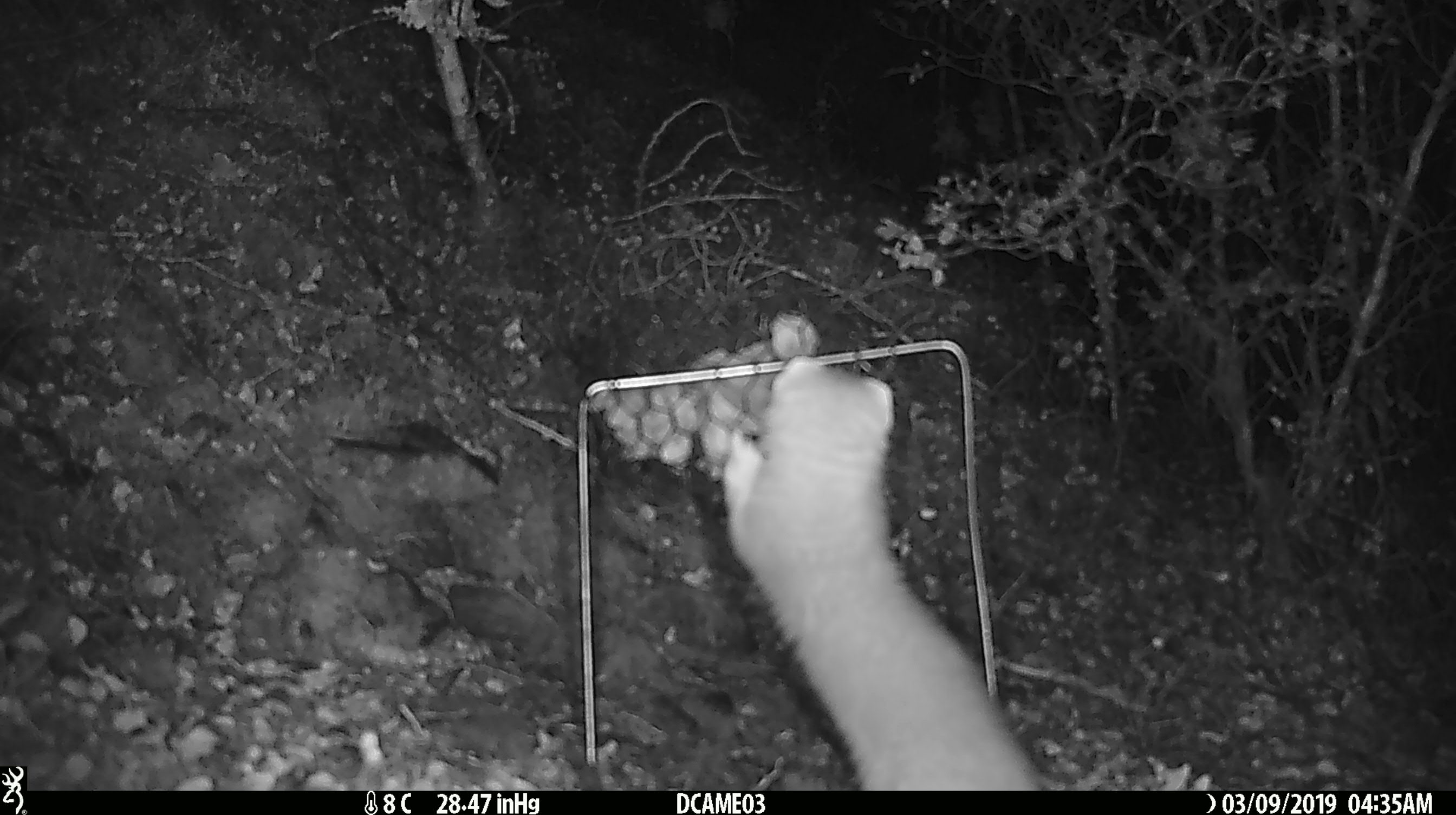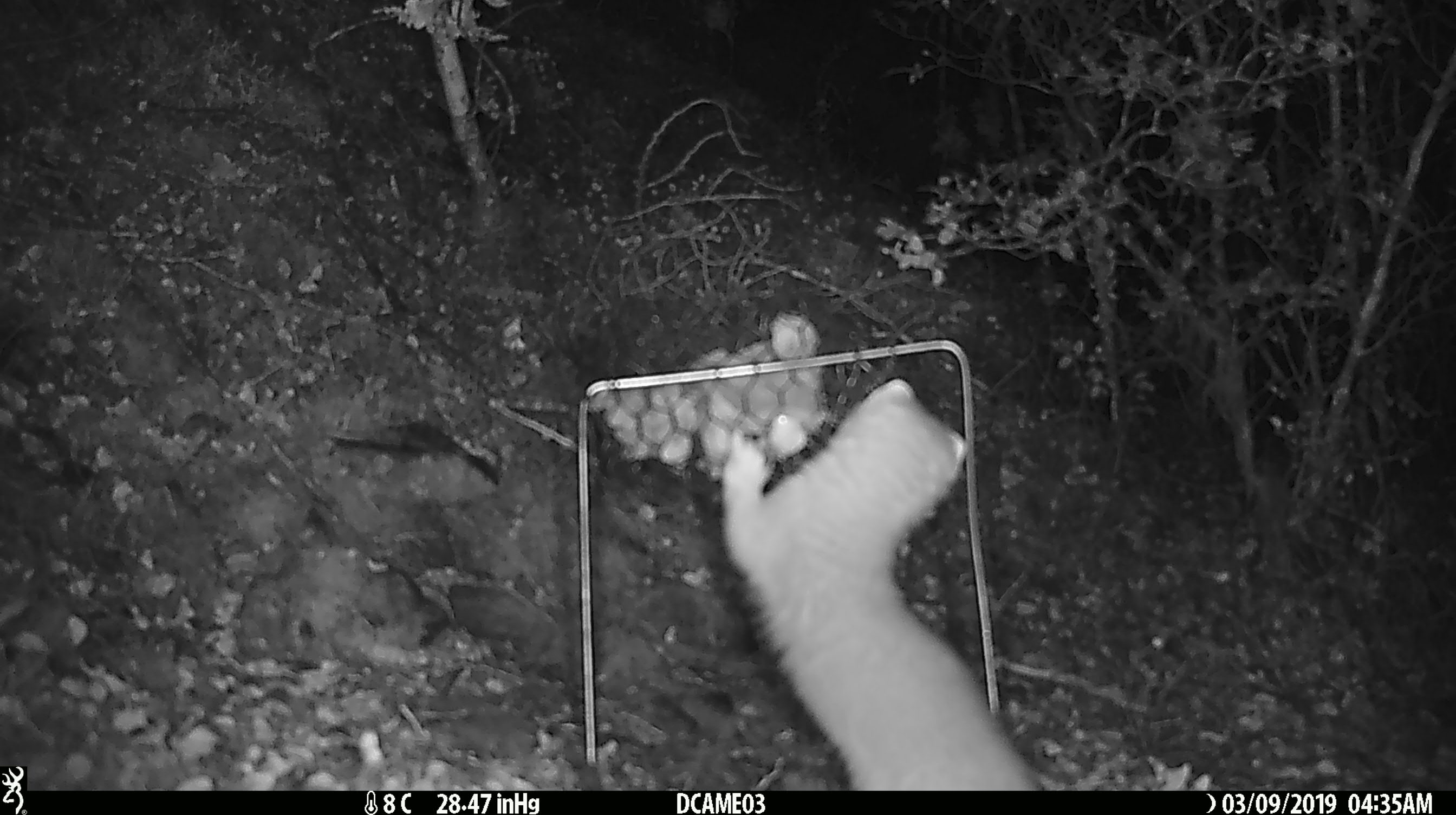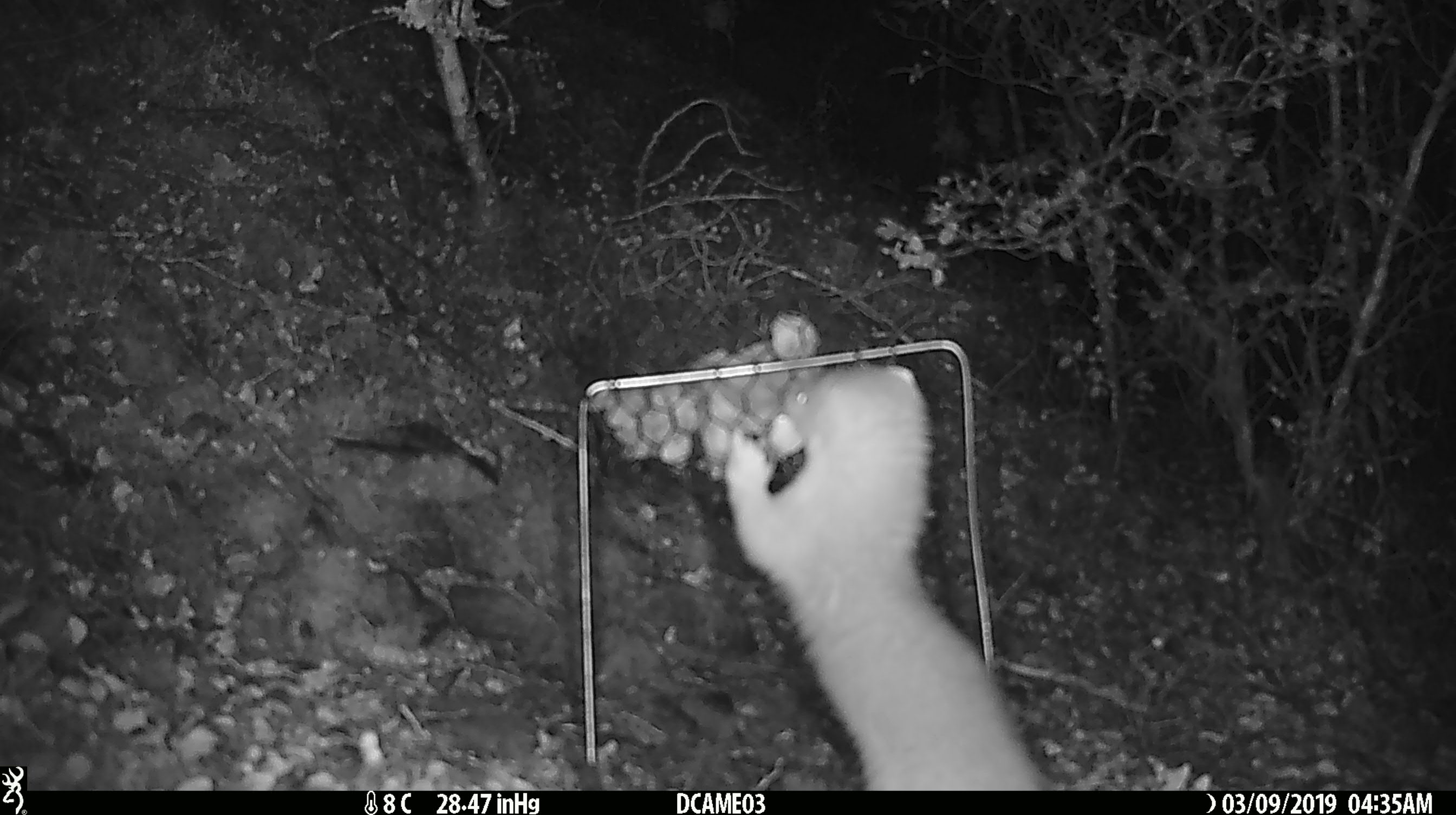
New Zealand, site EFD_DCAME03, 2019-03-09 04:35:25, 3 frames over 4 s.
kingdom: Animalia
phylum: Chordata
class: Mammalia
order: Carnivora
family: Mustelidae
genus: Mustela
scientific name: Mustela erminea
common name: stoat